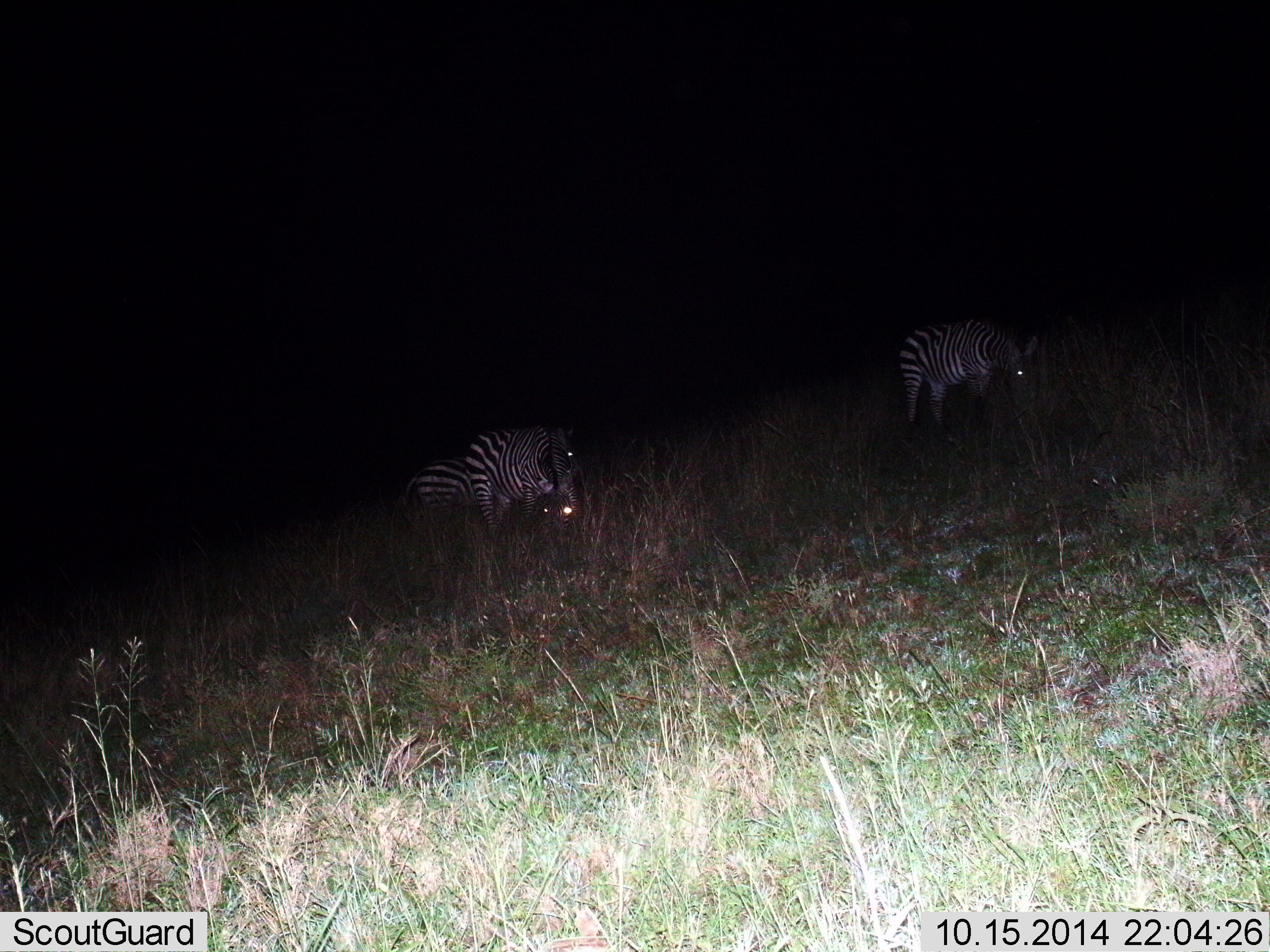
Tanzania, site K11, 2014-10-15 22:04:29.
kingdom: Animalia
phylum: Chordata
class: Mammalia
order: Perissodactyla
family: Equidae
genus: Equus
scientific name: Equus quagga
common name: plains zebra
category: zebra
Zebra (plains zebra) (Equus quagga), count 3. Behavior (volunteer vote fractions): standing 10%, resting 0%, moving 30%, interacting 0%. Young present (vote fraction): 0%. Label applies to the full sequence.